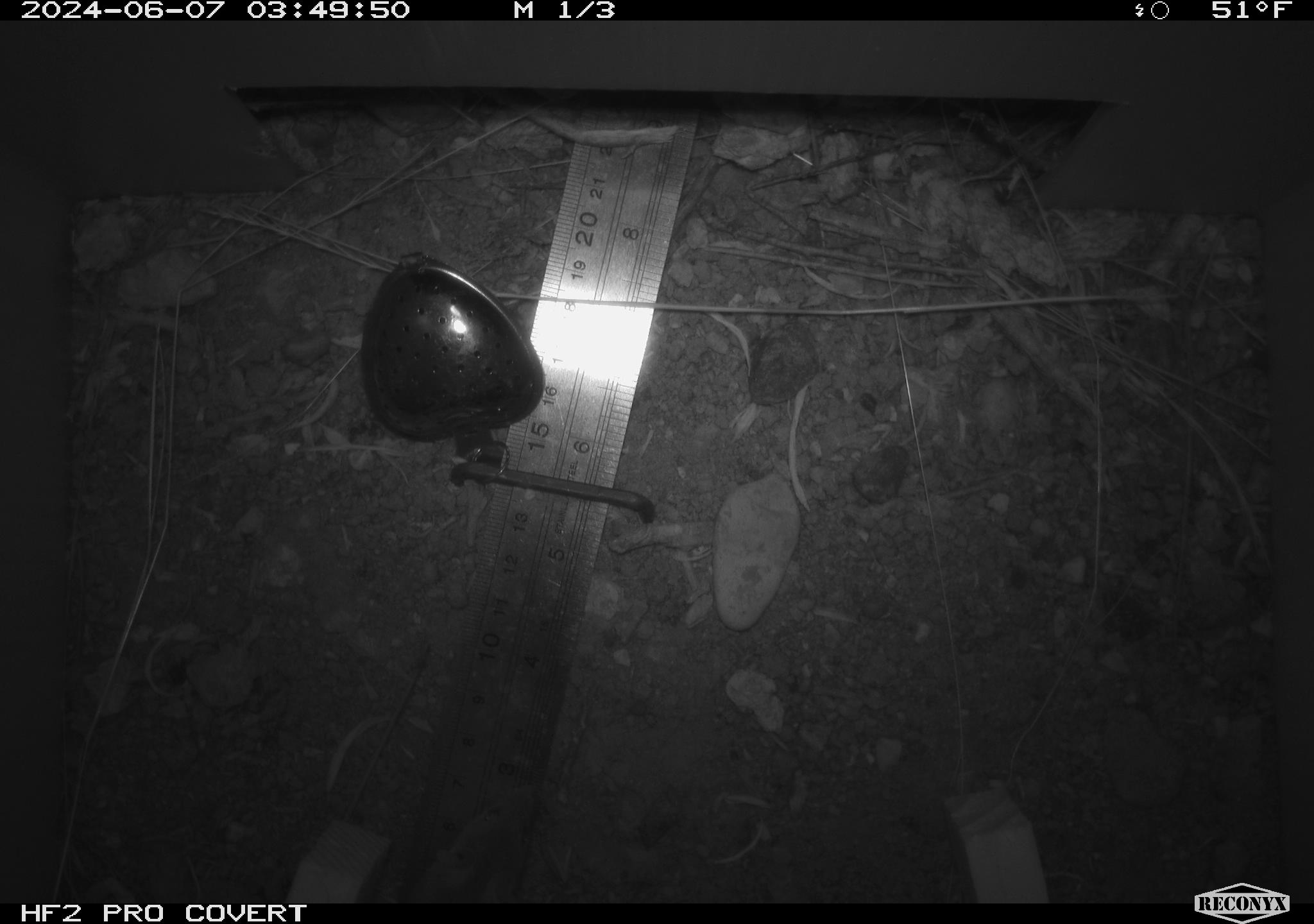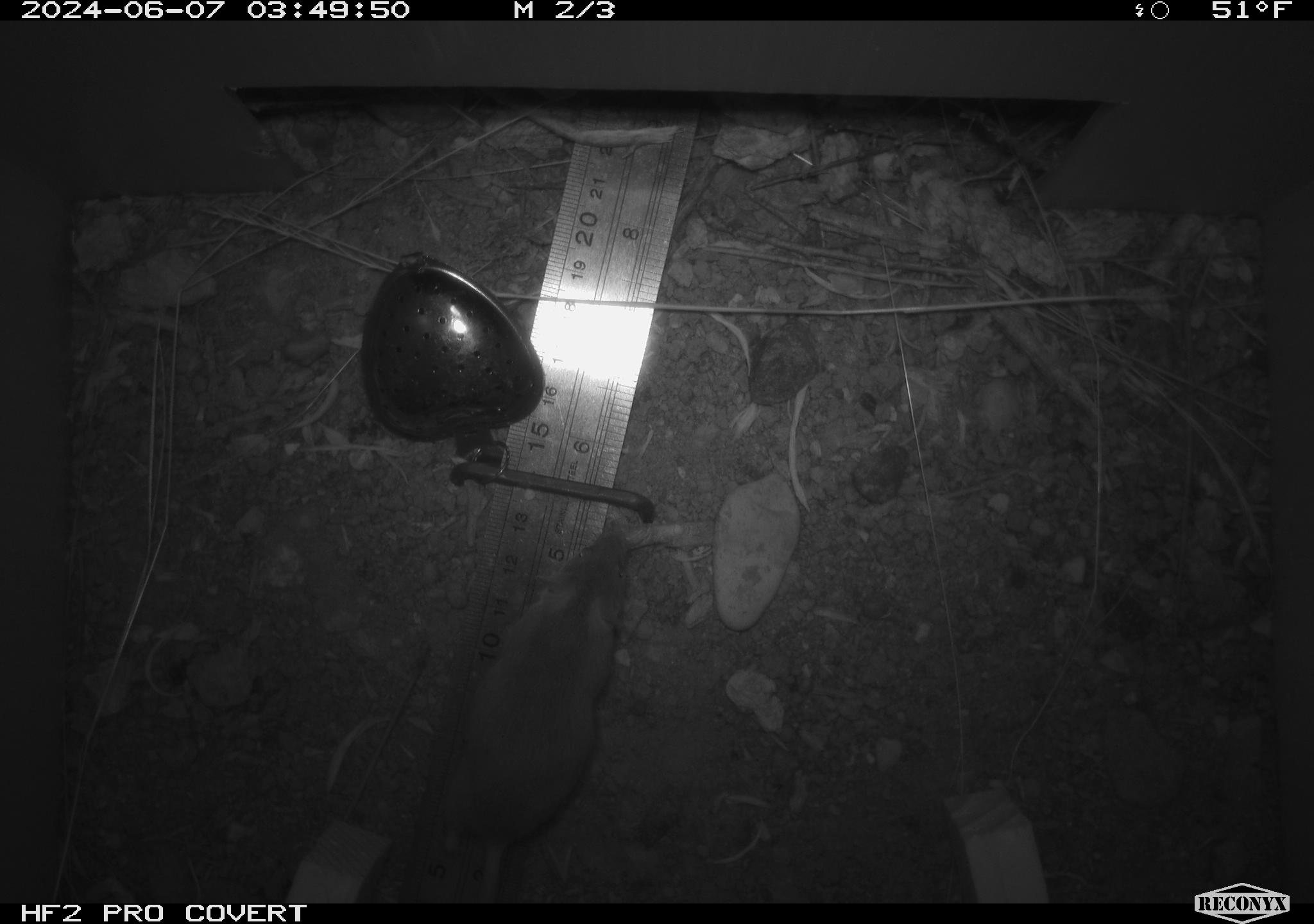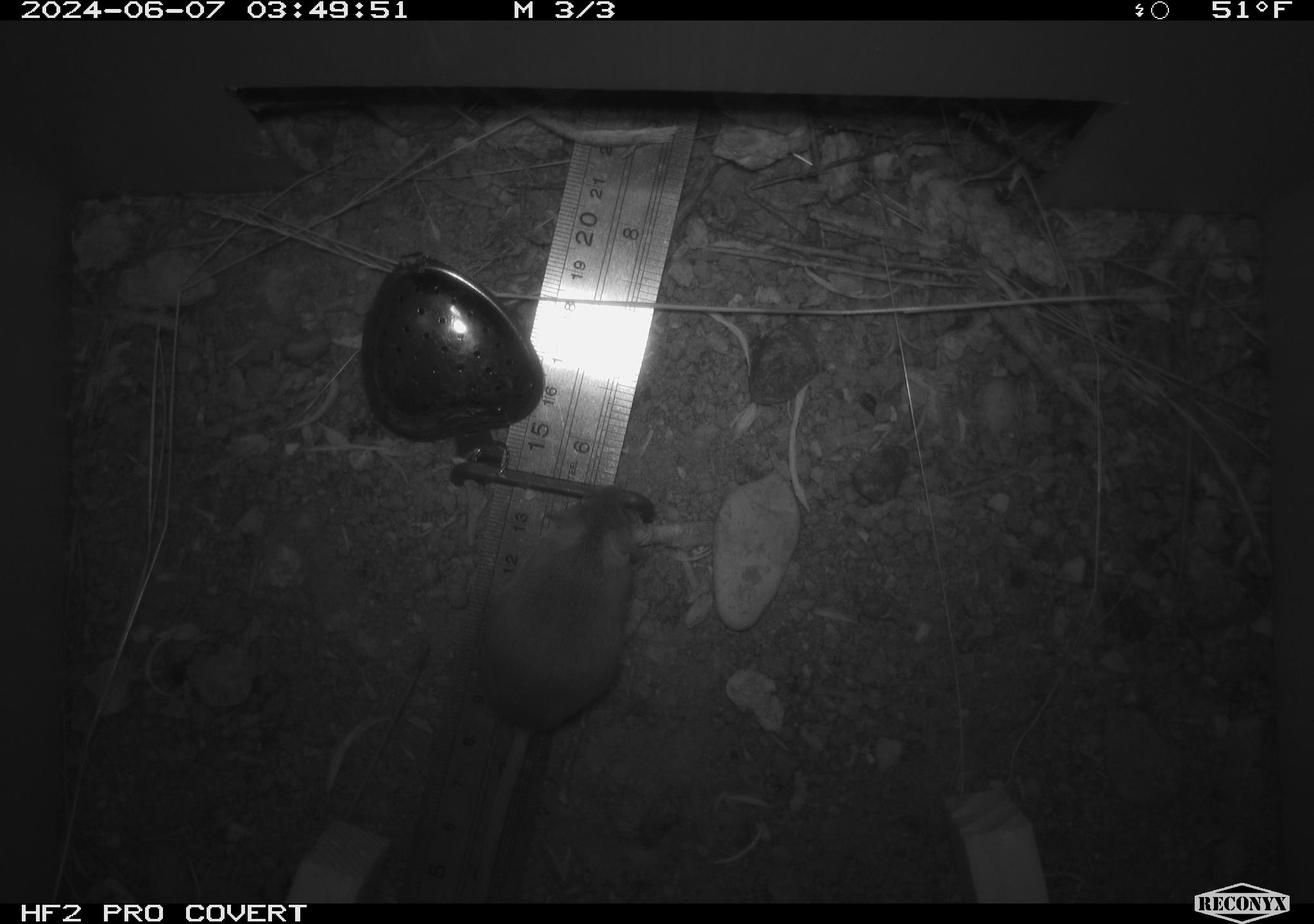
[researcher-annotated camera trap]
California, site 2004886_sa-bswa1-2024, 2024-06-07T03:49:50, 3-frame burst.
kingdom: Animalia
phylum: Chordata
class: Mammalia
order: Rodentia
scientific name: Rodentia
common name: mouse species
Mouse species (Rodentia).